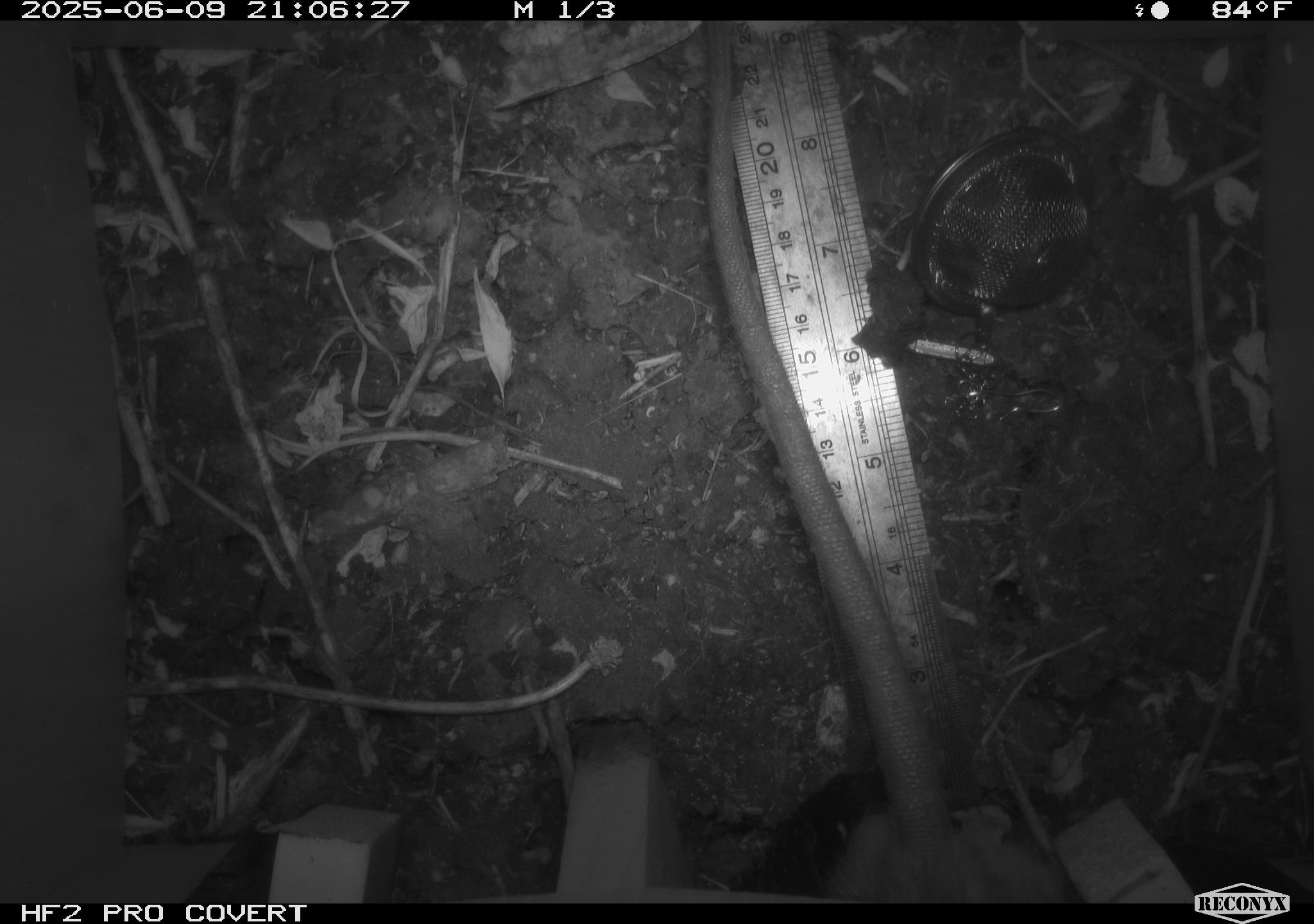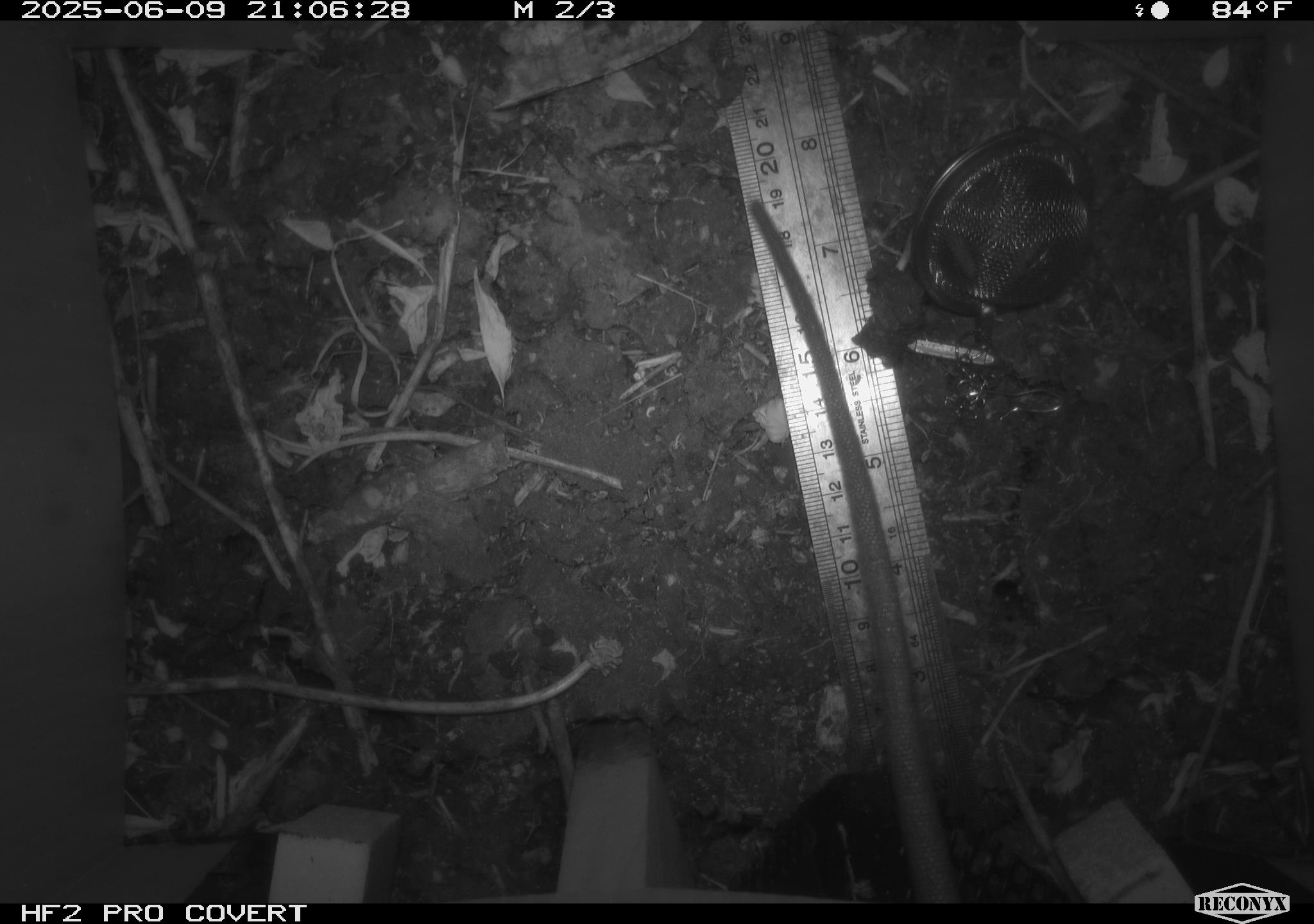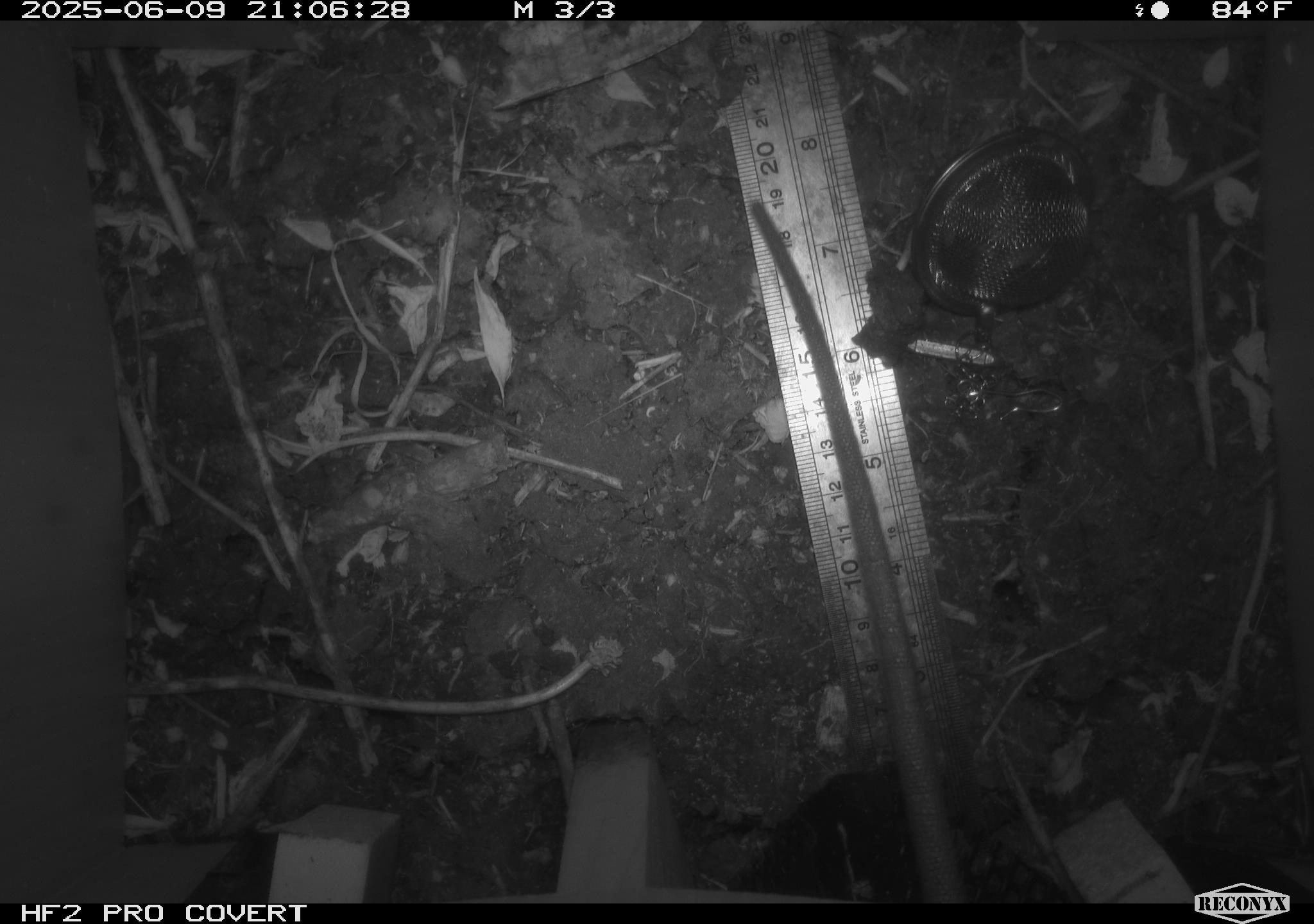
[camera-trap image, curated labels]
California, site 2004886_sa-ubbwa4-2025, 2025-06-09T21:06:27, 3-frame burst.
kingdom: Animalia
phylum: Chordata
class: Mammalia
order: Rodentia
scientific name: Rodentia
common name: rodent